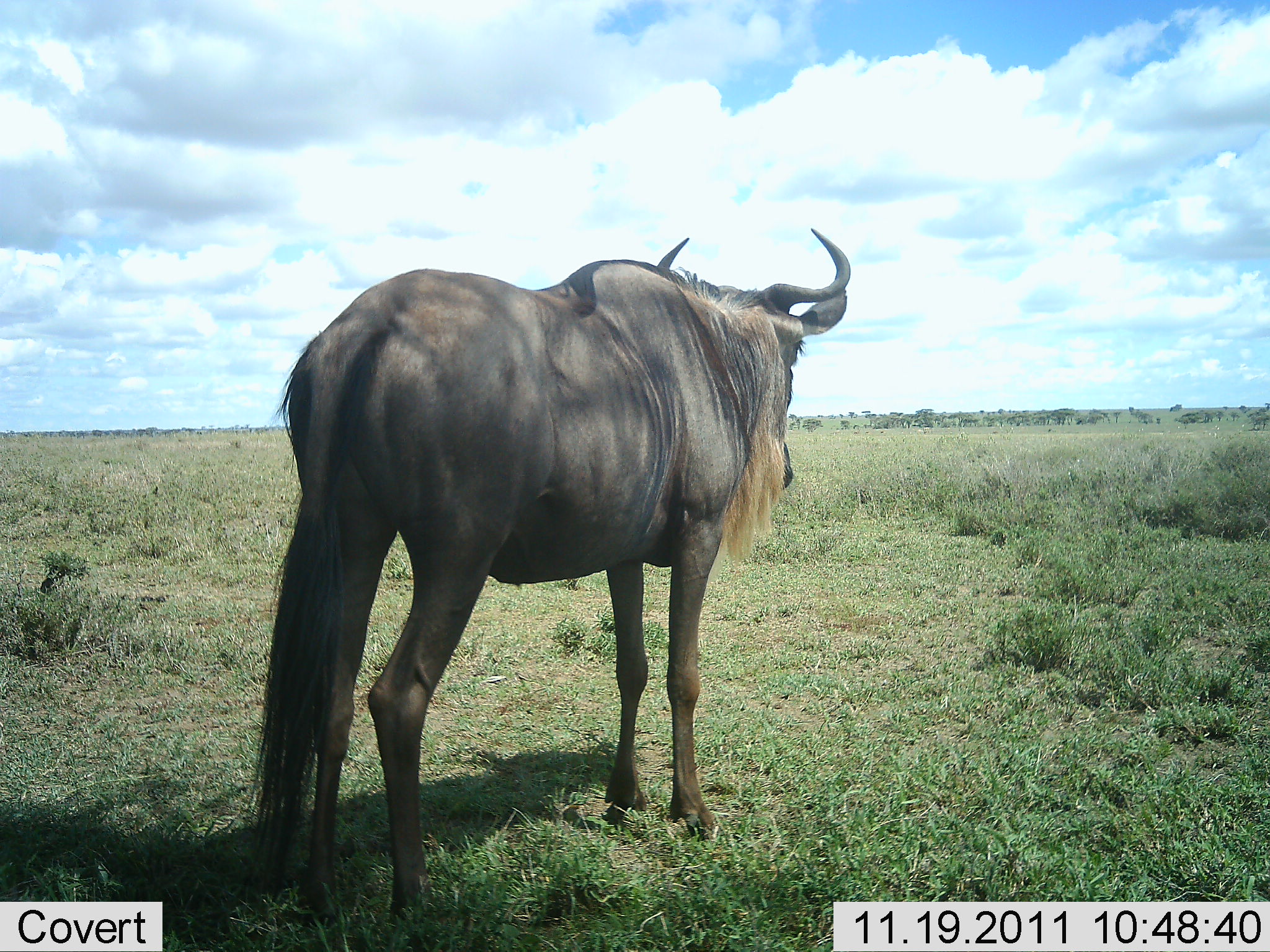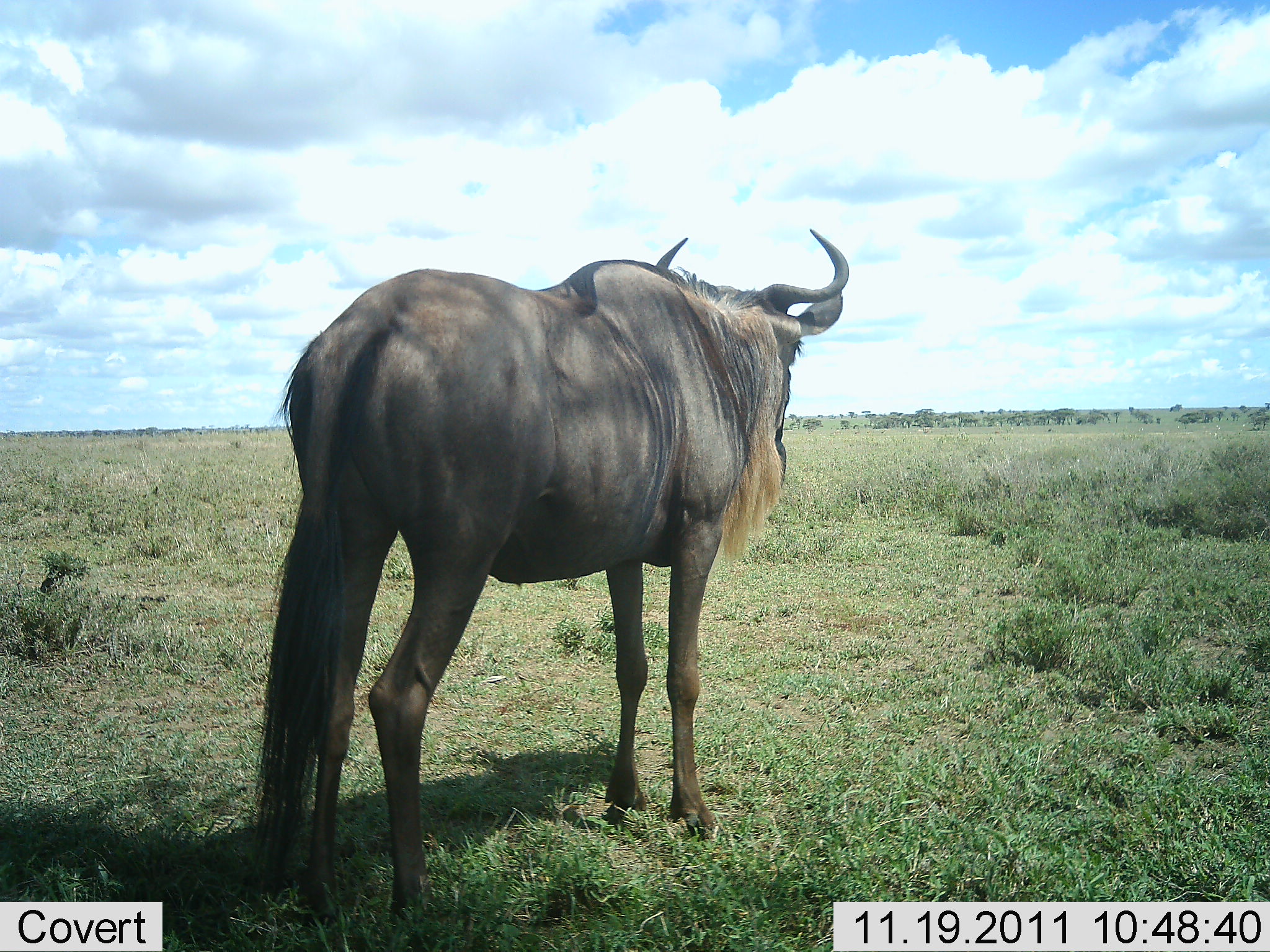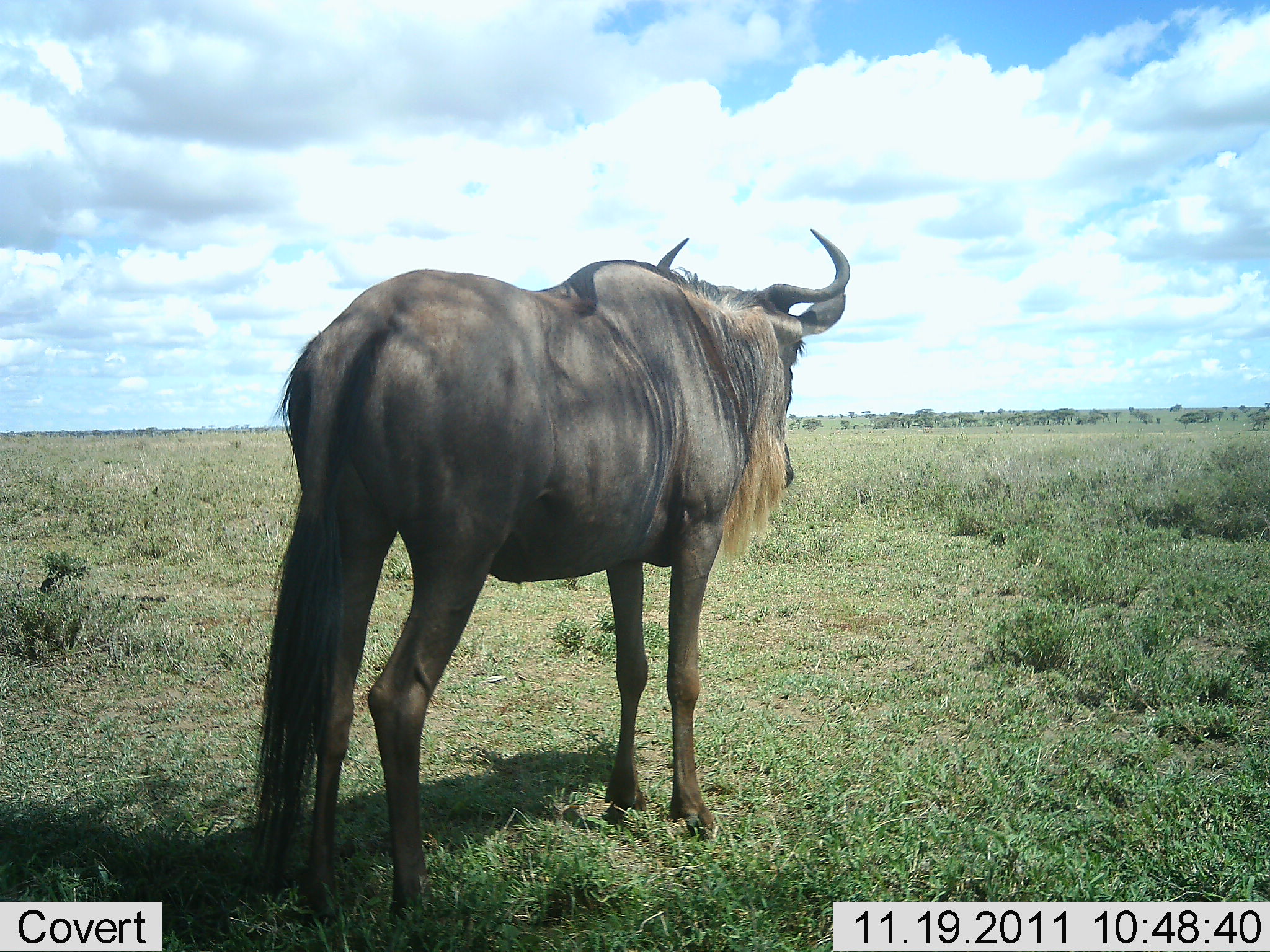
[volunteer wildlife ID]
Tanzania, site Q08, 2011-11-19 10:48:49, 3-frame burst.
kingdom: Animalia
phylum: Chordata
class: Mammalia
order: Artiodactyla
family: Bovidae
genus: Connochaetes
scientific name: Connochaetes taurinus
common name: blue wildebeest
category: wildebeest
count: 1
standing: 100%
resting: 0%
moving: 0%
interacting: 0%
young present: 0%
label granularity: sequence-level